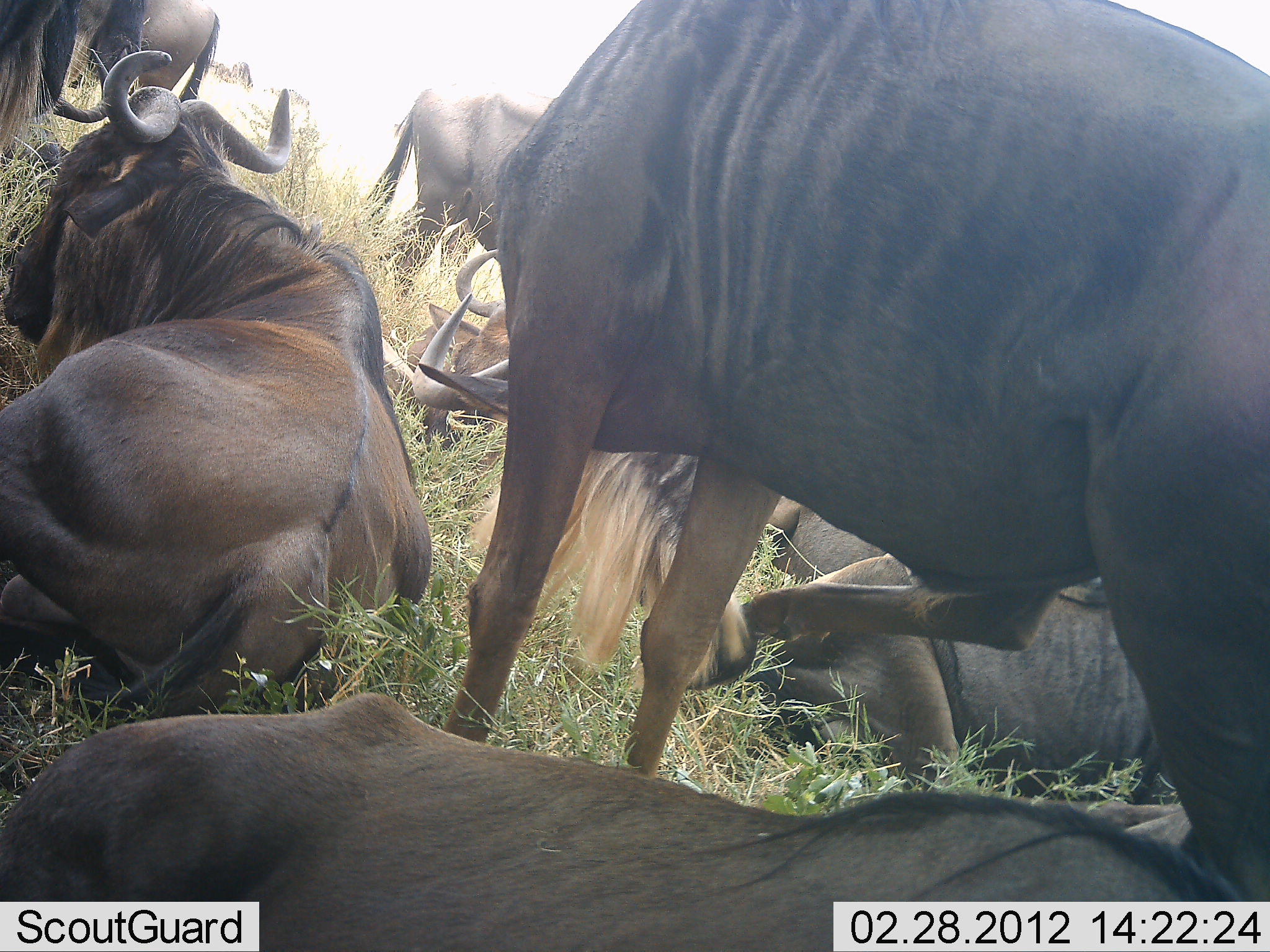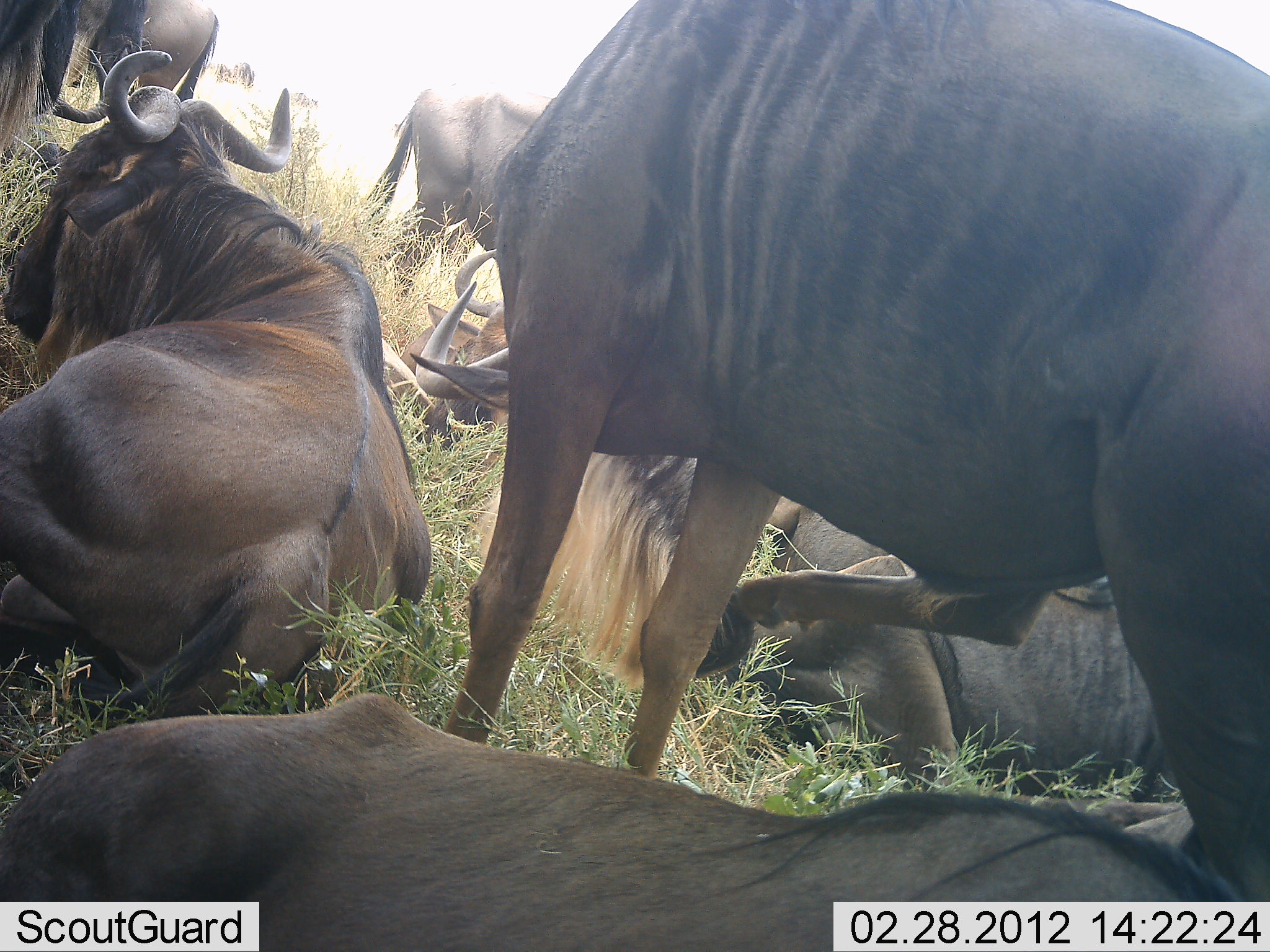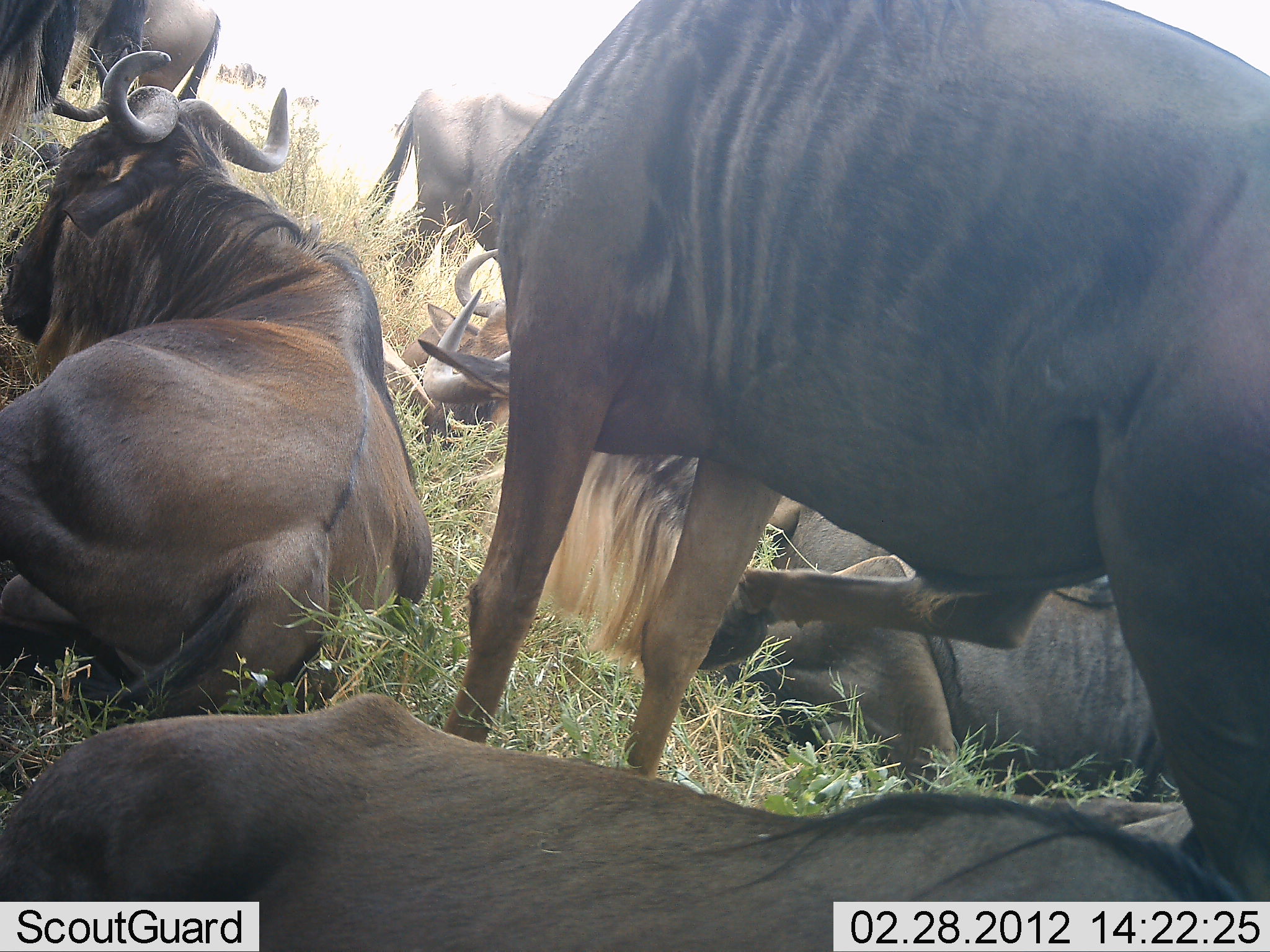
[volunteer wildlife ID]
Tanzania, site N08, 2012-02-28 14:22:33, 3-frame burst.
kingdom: Animalia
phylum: Chordata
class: Mammalia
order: Artiodactyla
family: Bovidae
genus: Connochaetes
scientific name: Connochaetes taurinus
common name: blue wildebeest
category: wildebeest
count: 8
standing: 72%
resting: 100%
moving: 11%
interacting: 0%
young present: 0%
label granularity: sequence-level